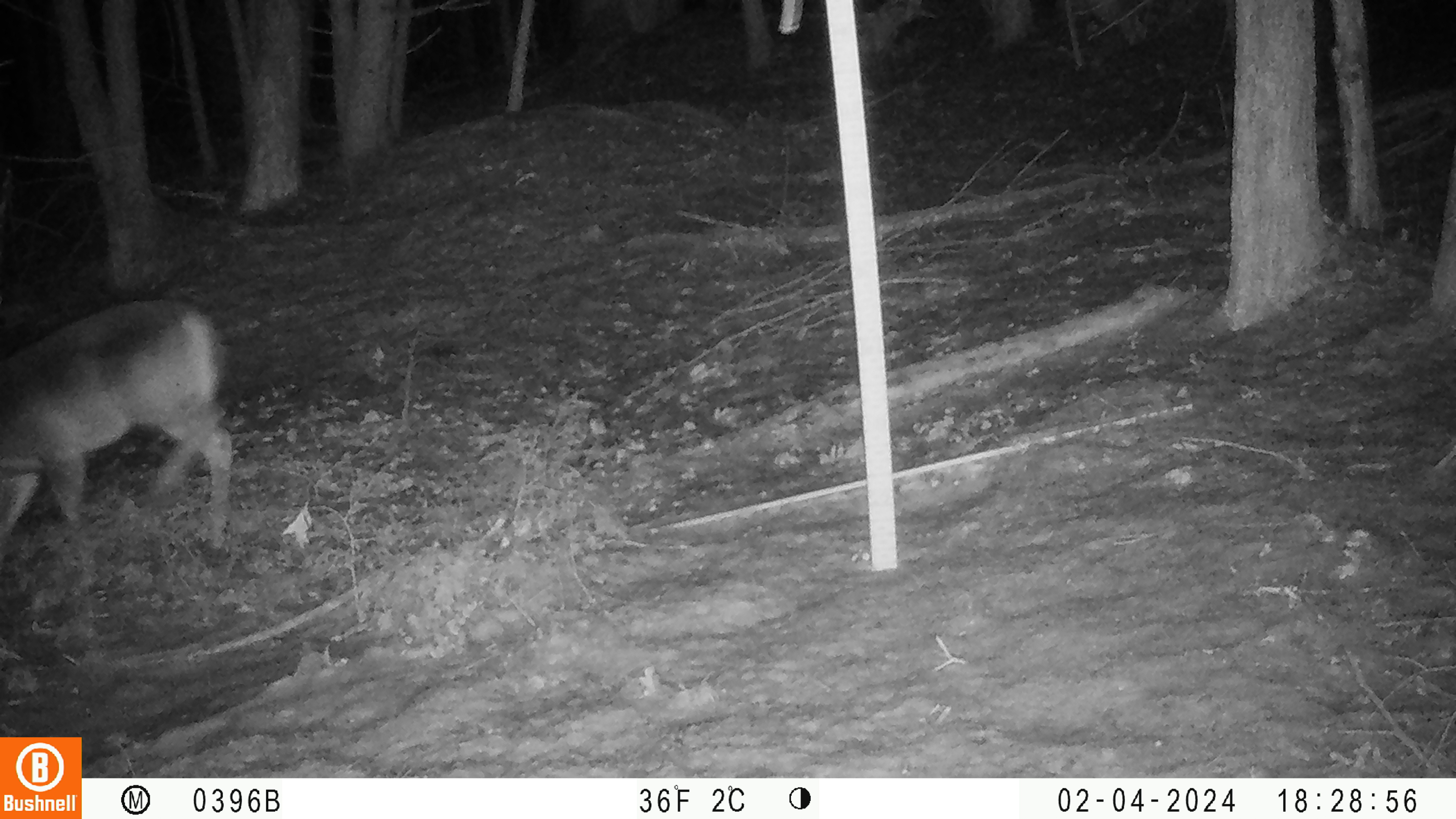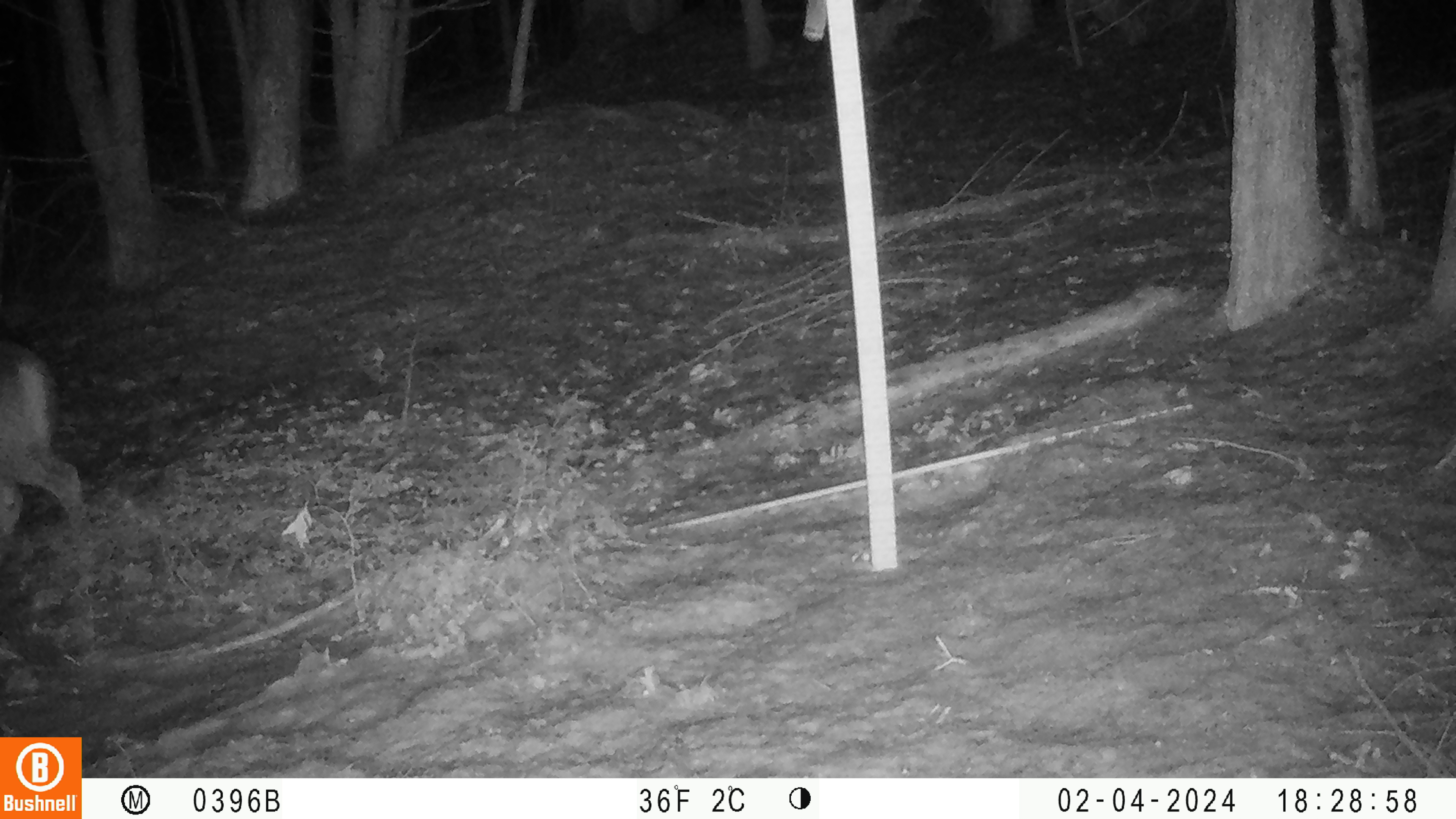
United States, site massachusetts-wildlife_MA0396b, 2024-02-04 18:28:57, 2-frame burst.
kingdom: Animalia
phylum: Chordata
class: Mammalia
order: Artiodactyla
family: Cervidae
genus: Odocoileus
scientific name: Odocoileus virginianus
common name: white-tailed deer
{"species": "white-tailed deer (Odocoileus virginianus)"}